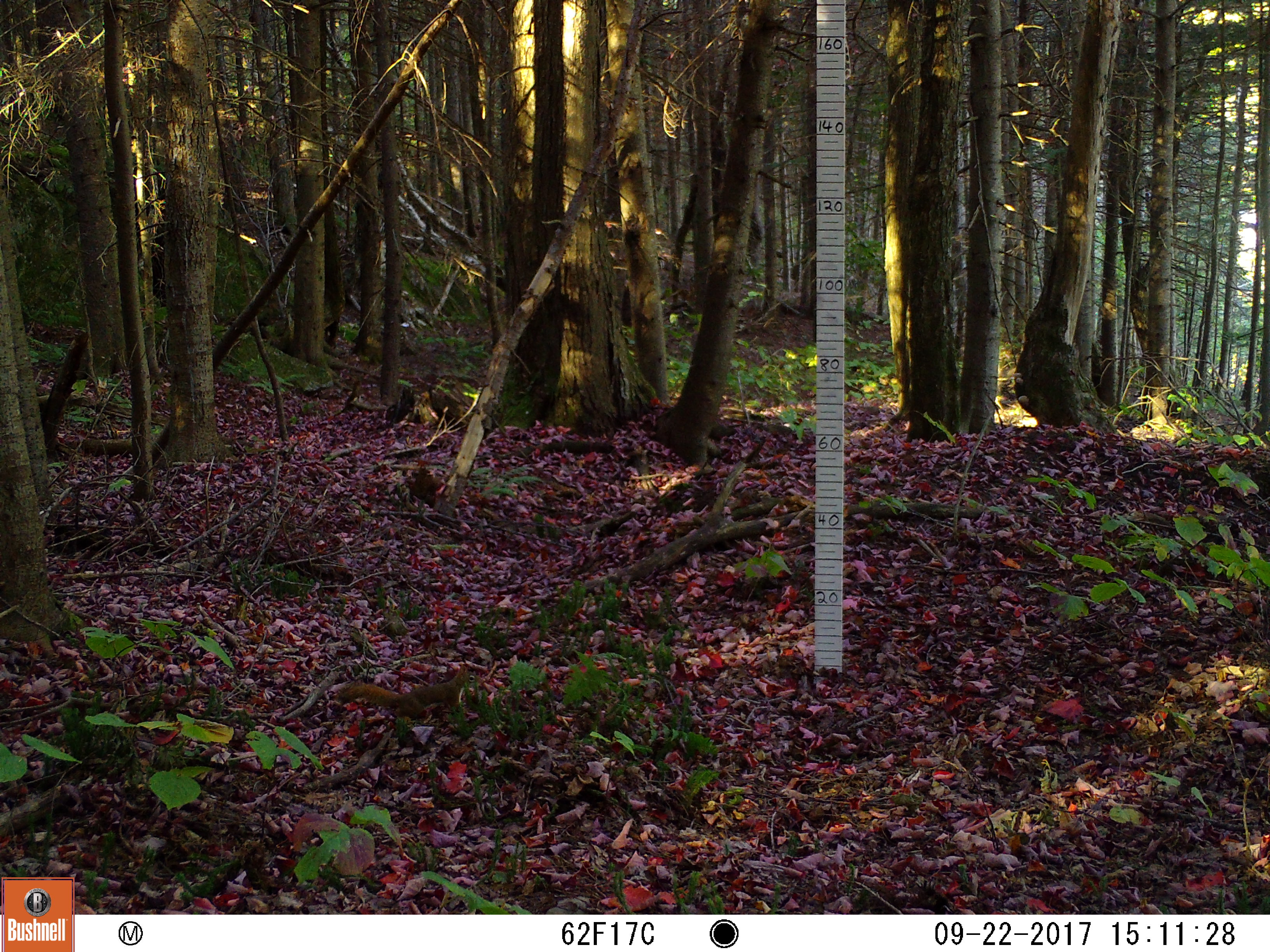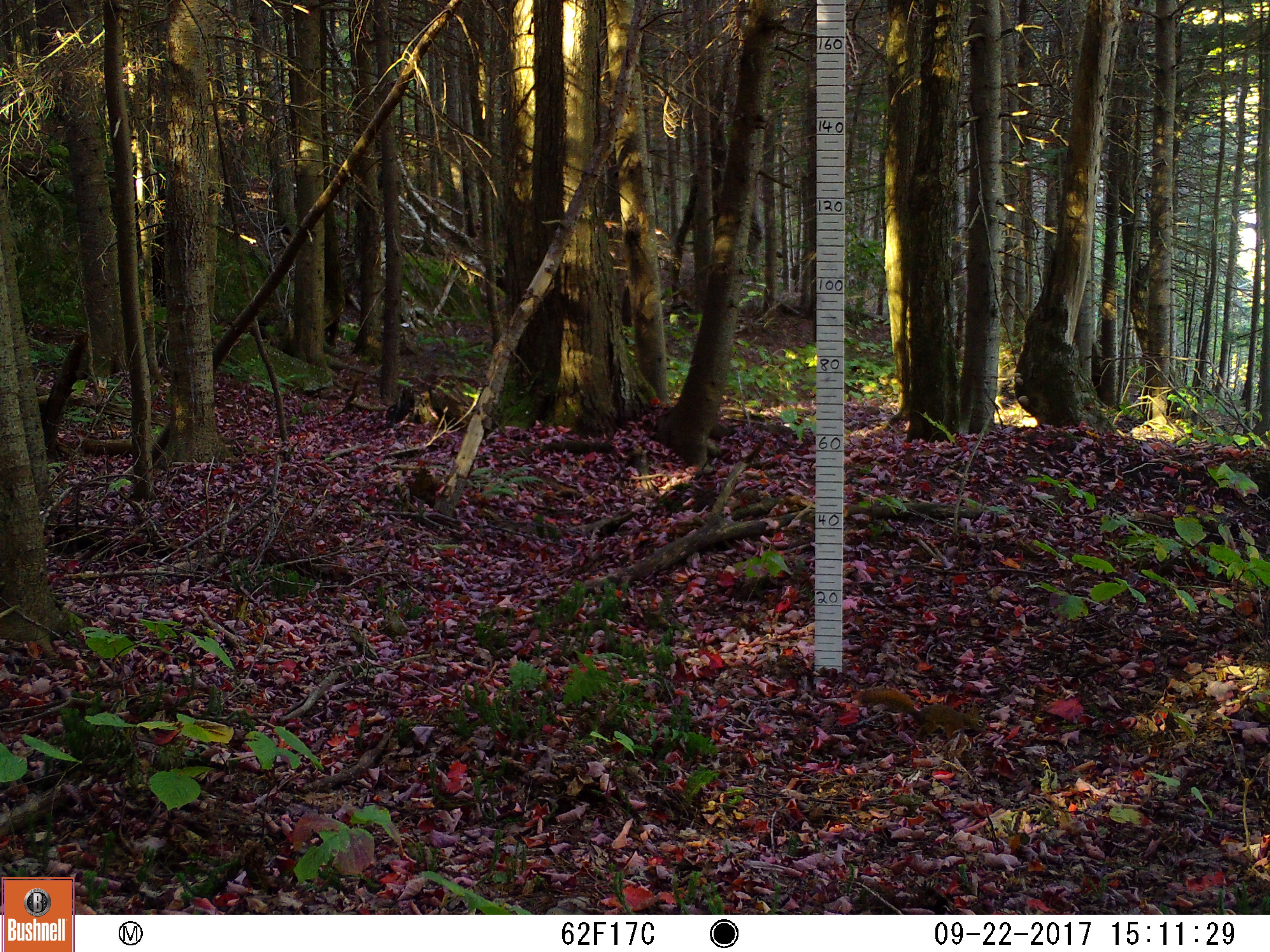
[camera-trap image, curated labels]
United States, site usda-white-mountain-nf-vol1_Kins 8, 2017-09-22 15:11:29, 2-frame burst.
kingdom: Animalia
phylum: Chordata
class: Mammalia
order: Rodentia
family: Sciuridae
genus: Tamiasciurus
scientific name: Tamiasciurus hudsonicus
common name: red squirrel